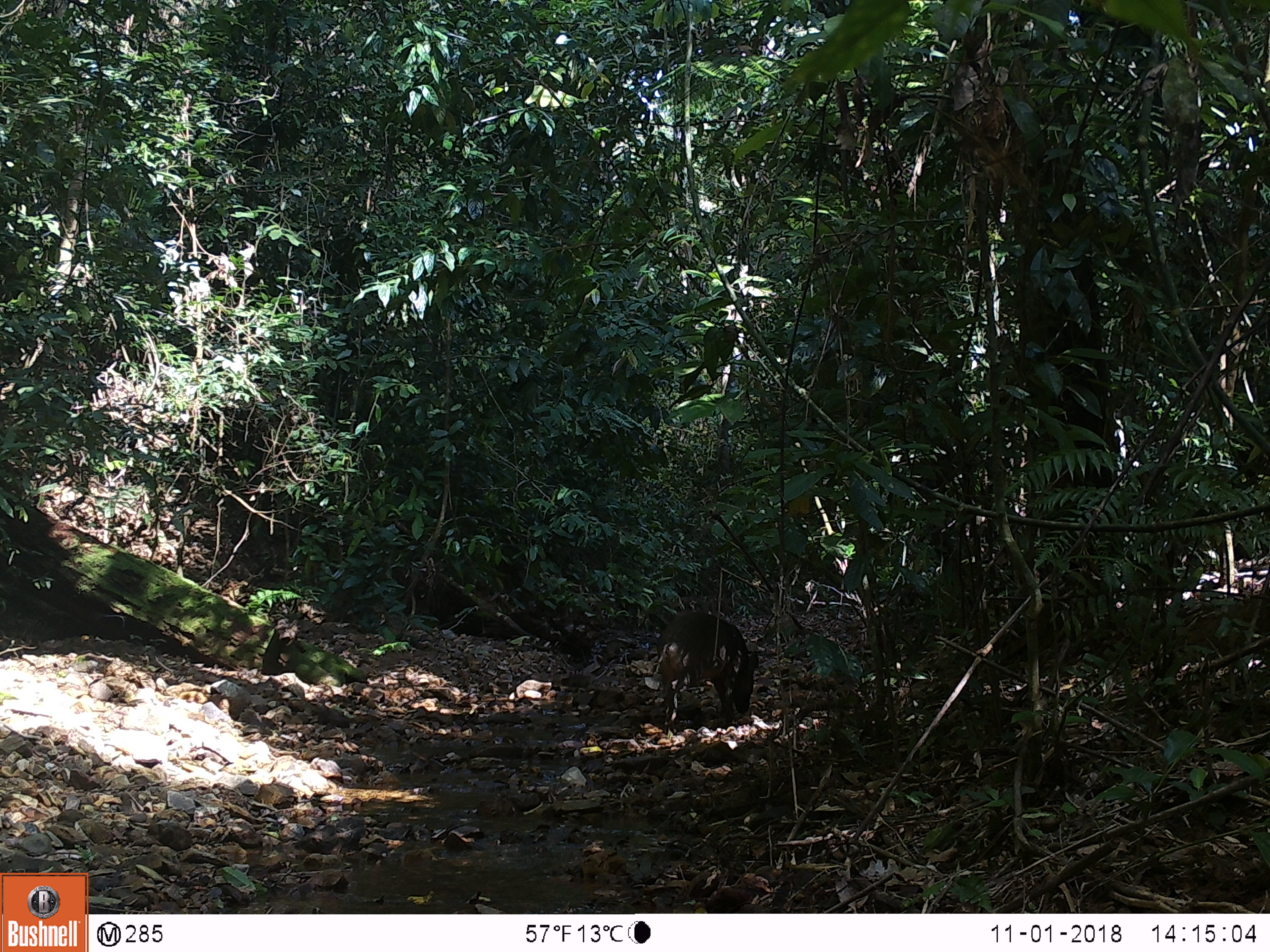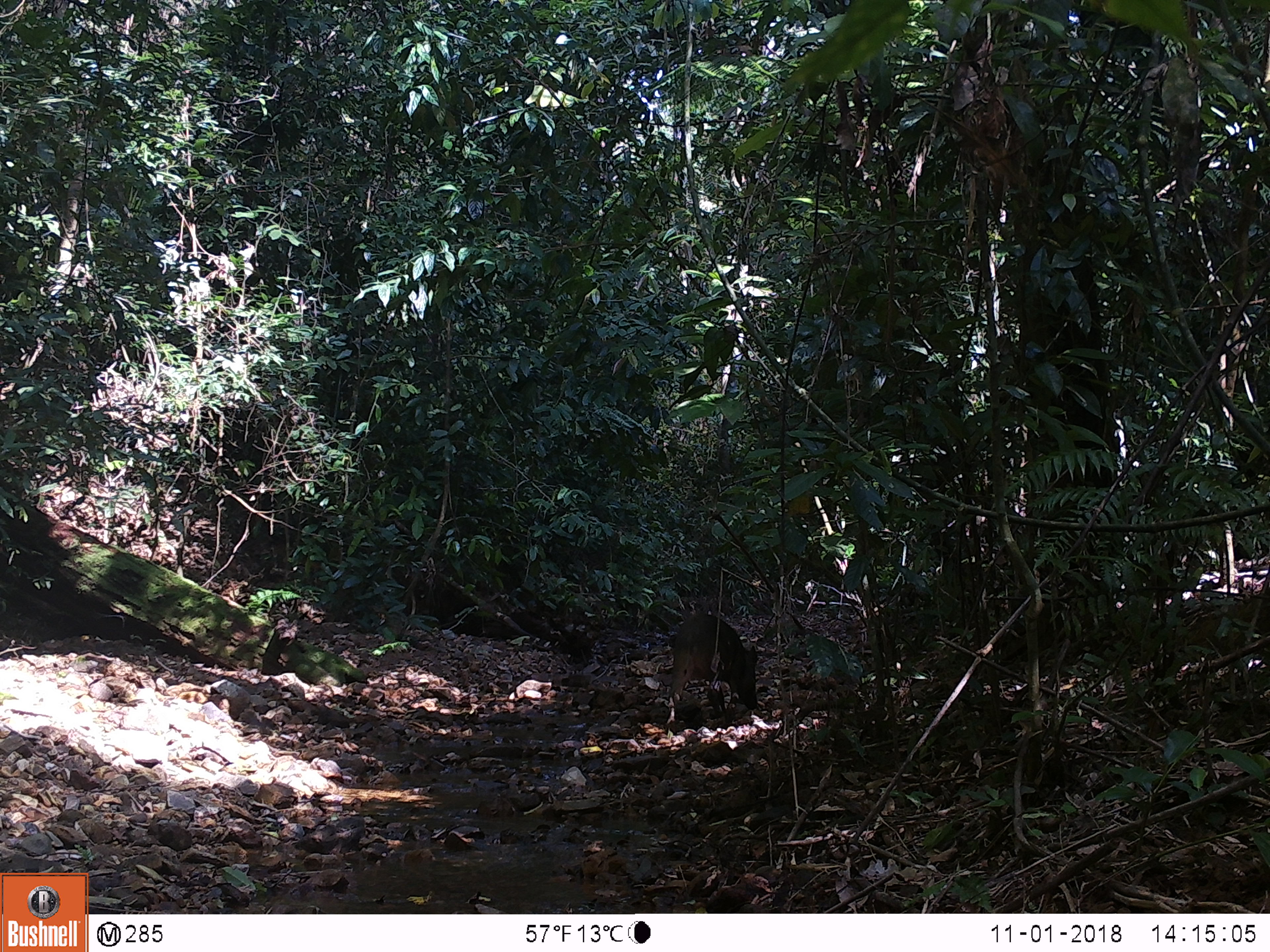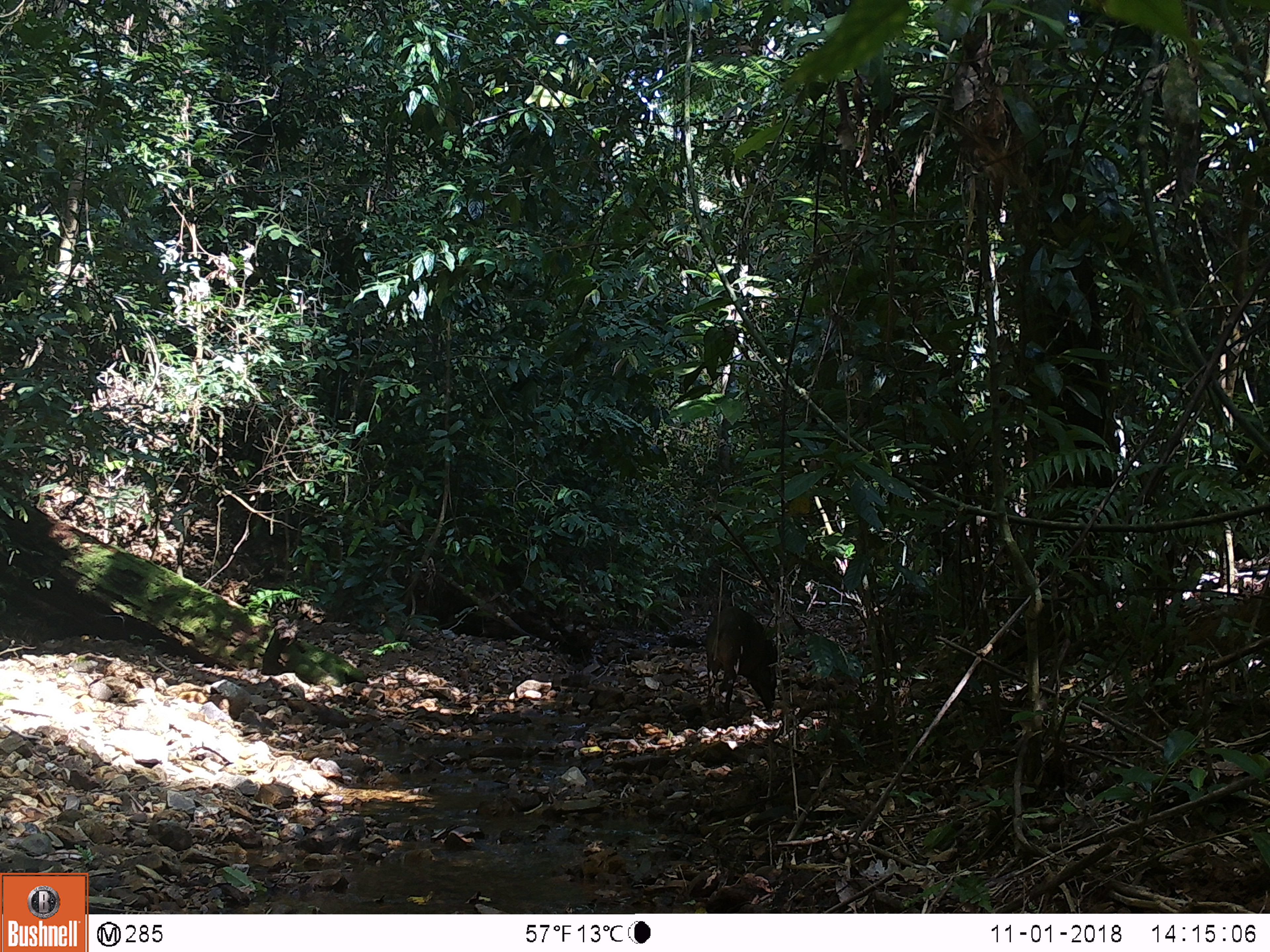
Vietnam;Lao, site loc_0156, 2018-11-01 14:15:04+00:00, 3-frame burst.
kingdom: Animalia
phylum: Chordata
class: Mammalia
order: Artiodactyla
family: Suidae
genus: Sus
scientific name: Sus scrofa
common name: eurasian wild pig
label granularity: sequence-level